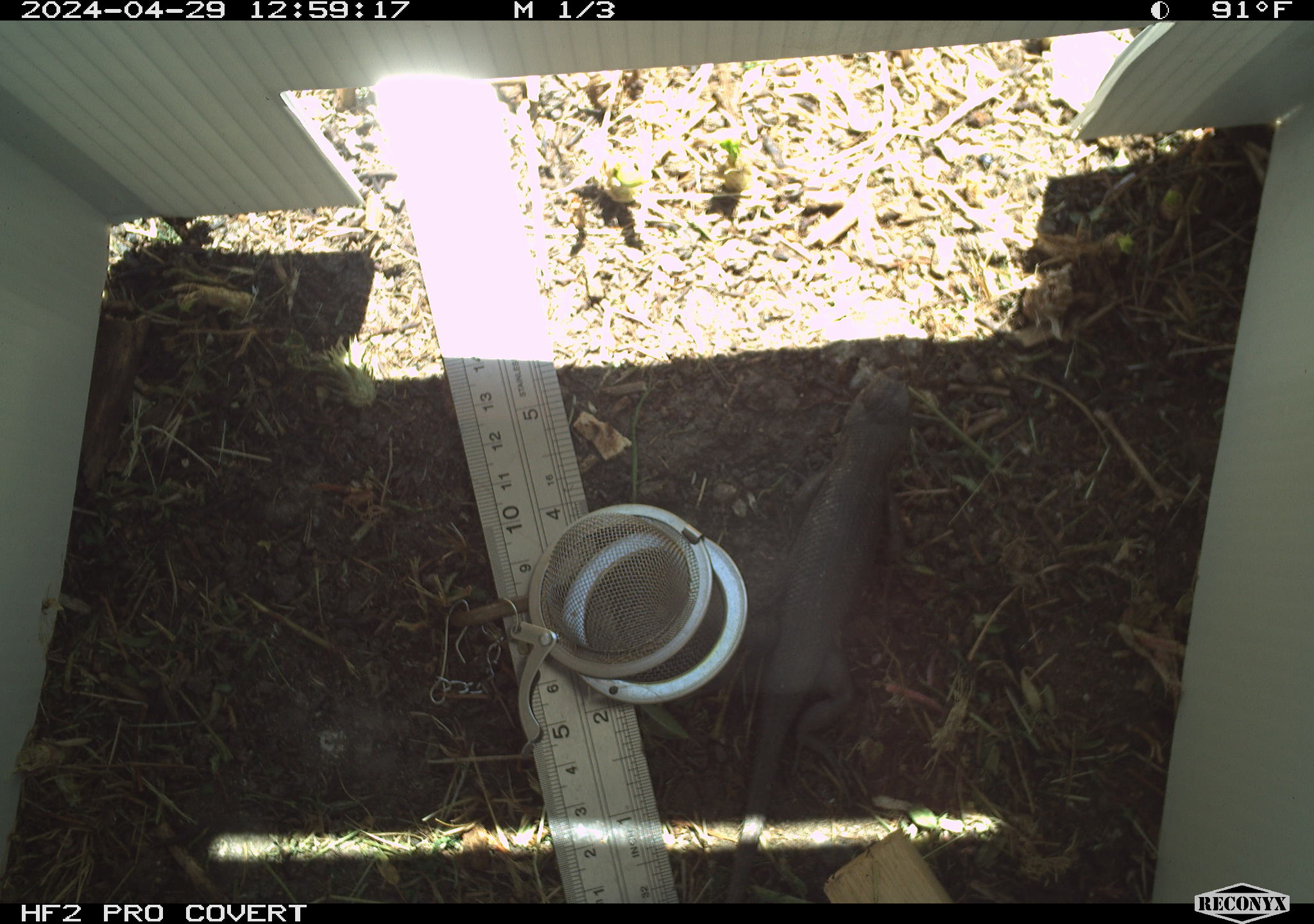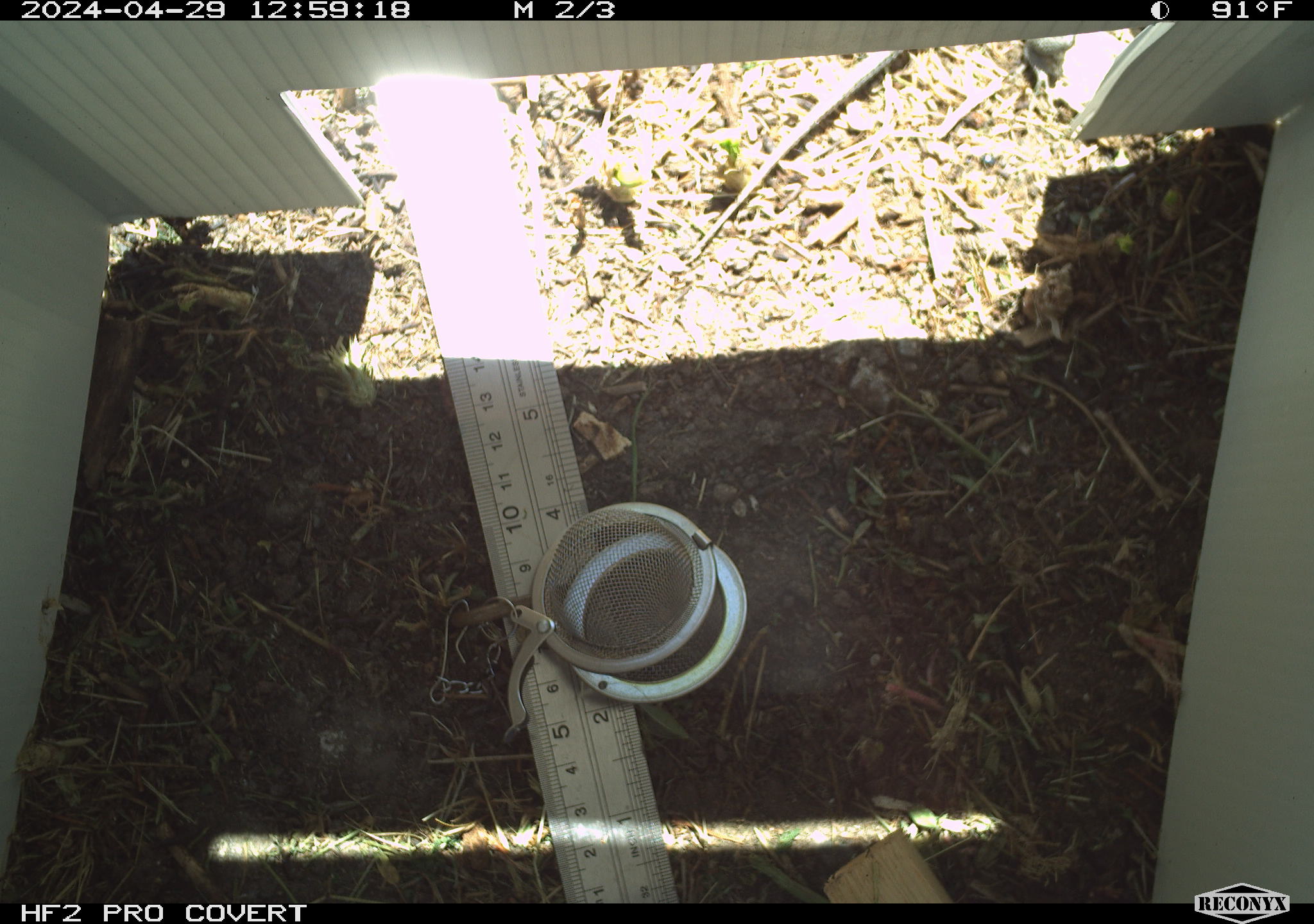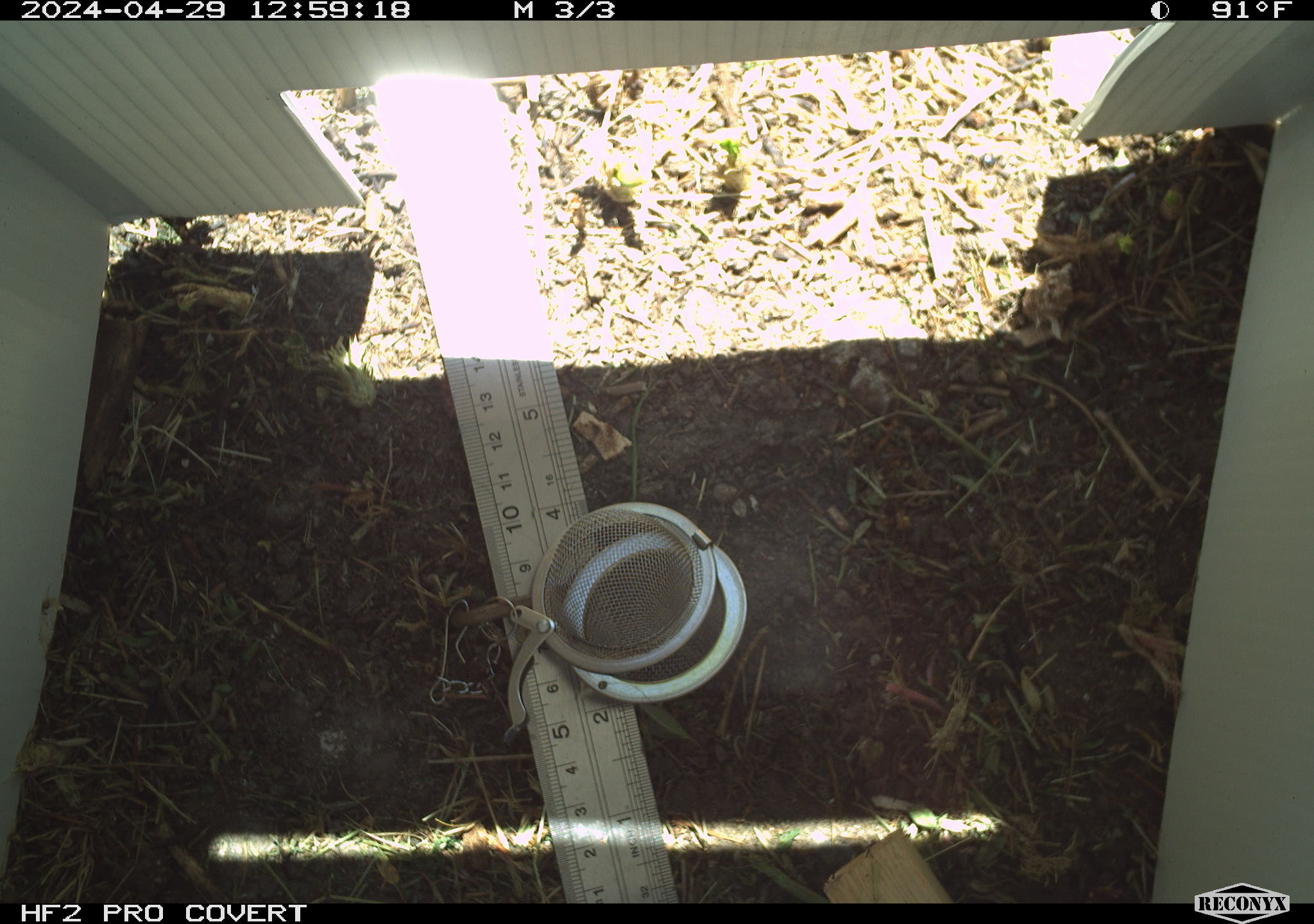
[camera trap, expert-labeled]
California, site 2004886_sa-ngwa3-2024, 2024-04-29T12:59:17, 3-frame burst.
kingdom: Animalia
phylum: Chordata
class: Reptilia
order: Squamata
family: Phrynosomatidae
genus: Sceloporus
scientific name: Sceloporus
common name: spiny lizards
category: sceloporus species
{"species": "sceloporus species (spiny lizards) (Sceloporus)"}